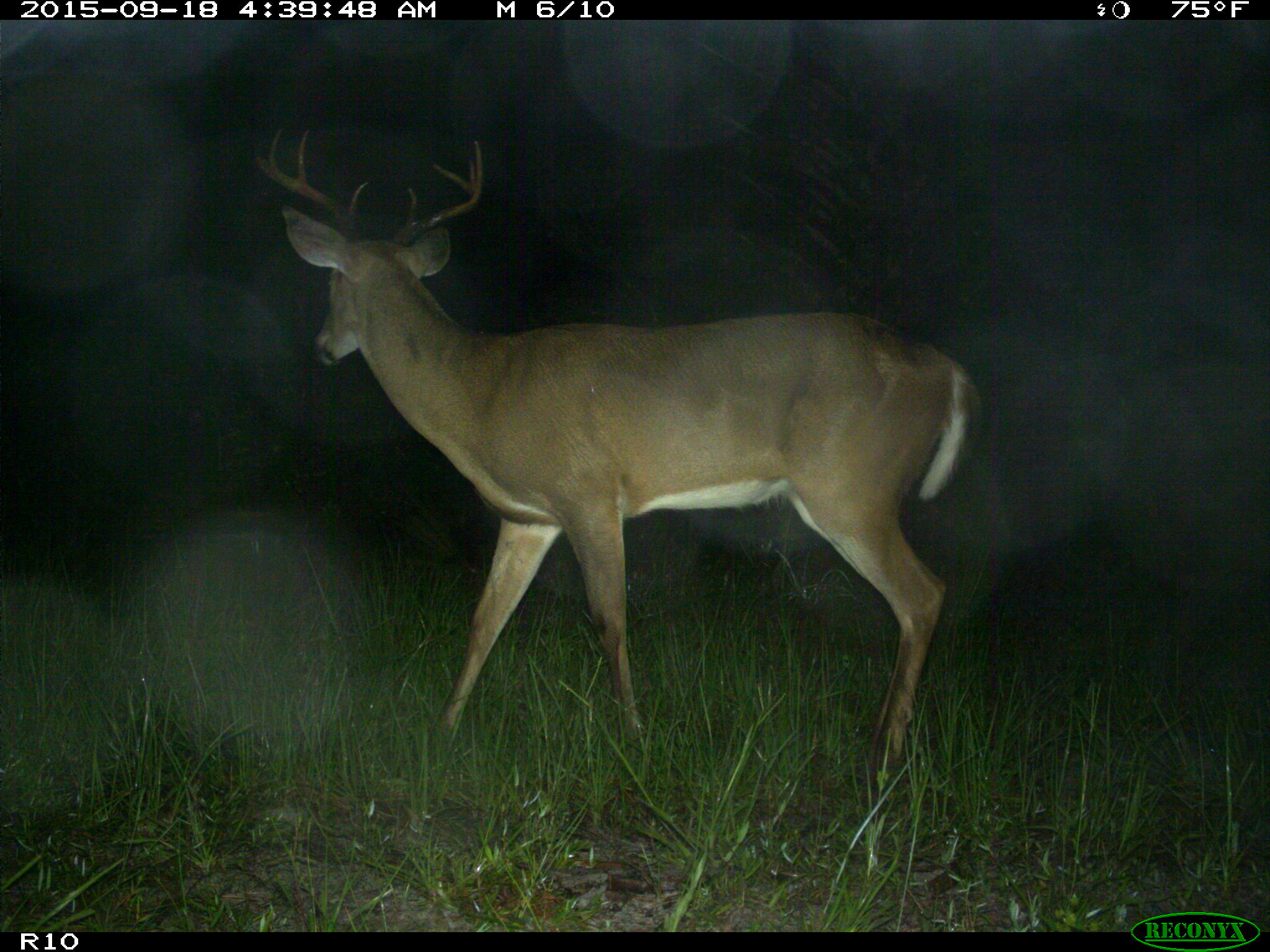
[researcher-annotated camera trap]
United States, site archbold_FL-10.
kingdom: Animalia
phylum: Chordata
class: Mammalia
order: Artiodactyla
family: Cervidae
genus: Odocoileus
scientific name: Odocoileus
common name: deer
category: unidentified deer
Unidentified deer (deer) (Odocoileus).